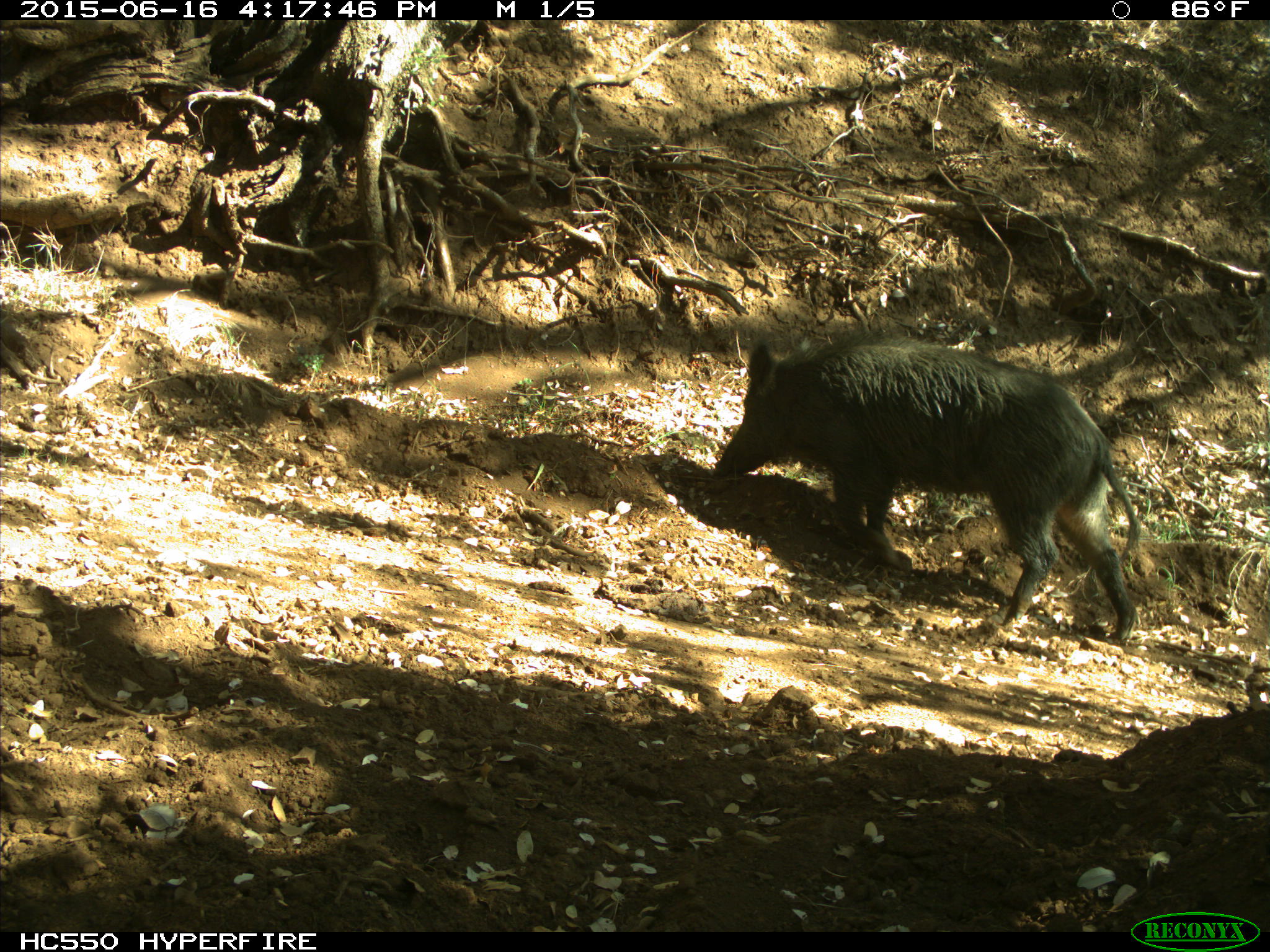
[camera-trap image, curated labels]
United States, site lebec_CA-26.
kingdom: Animalia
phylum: Chordata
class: Mammalia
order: Artiodactyla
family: Suidae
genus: Sus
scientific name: Sus scrofa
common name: wild boar